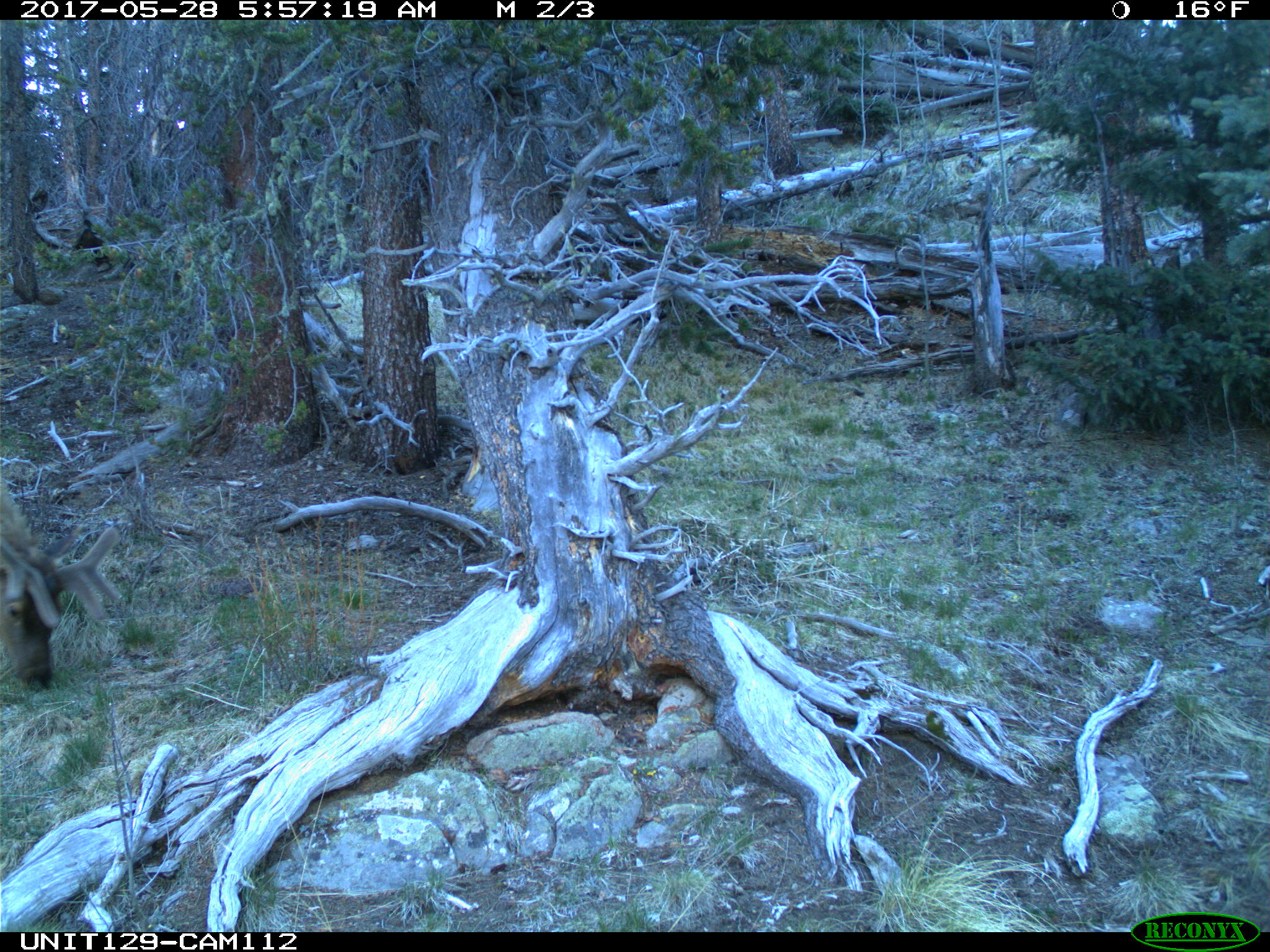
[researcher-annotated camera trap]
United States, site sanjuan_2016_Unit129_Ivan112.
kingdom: Animalia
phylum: Chordata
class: Mammalia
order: Artiodactyla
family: Cervidae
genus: Cervus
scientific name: Cervus elaphus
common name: red deer